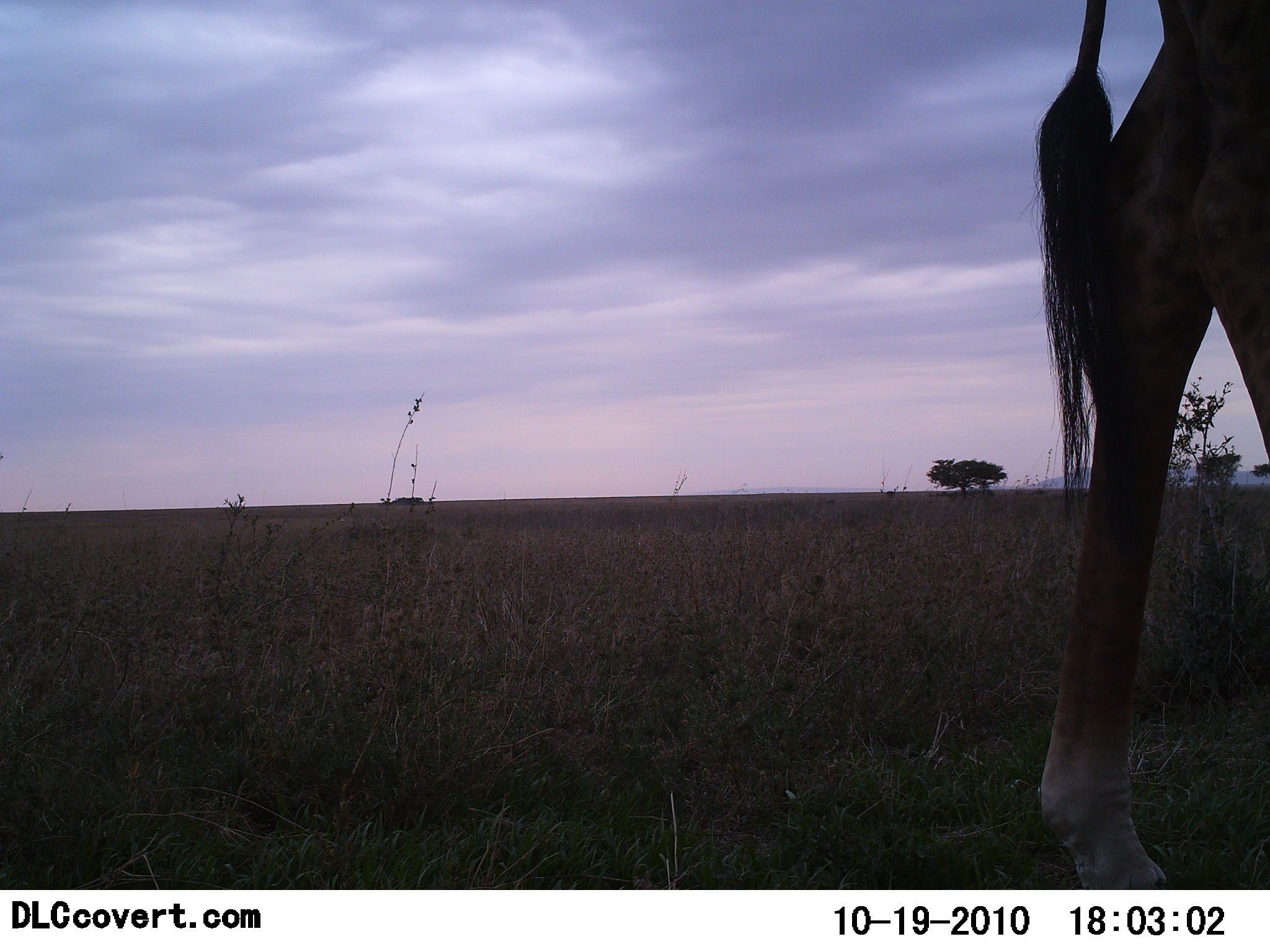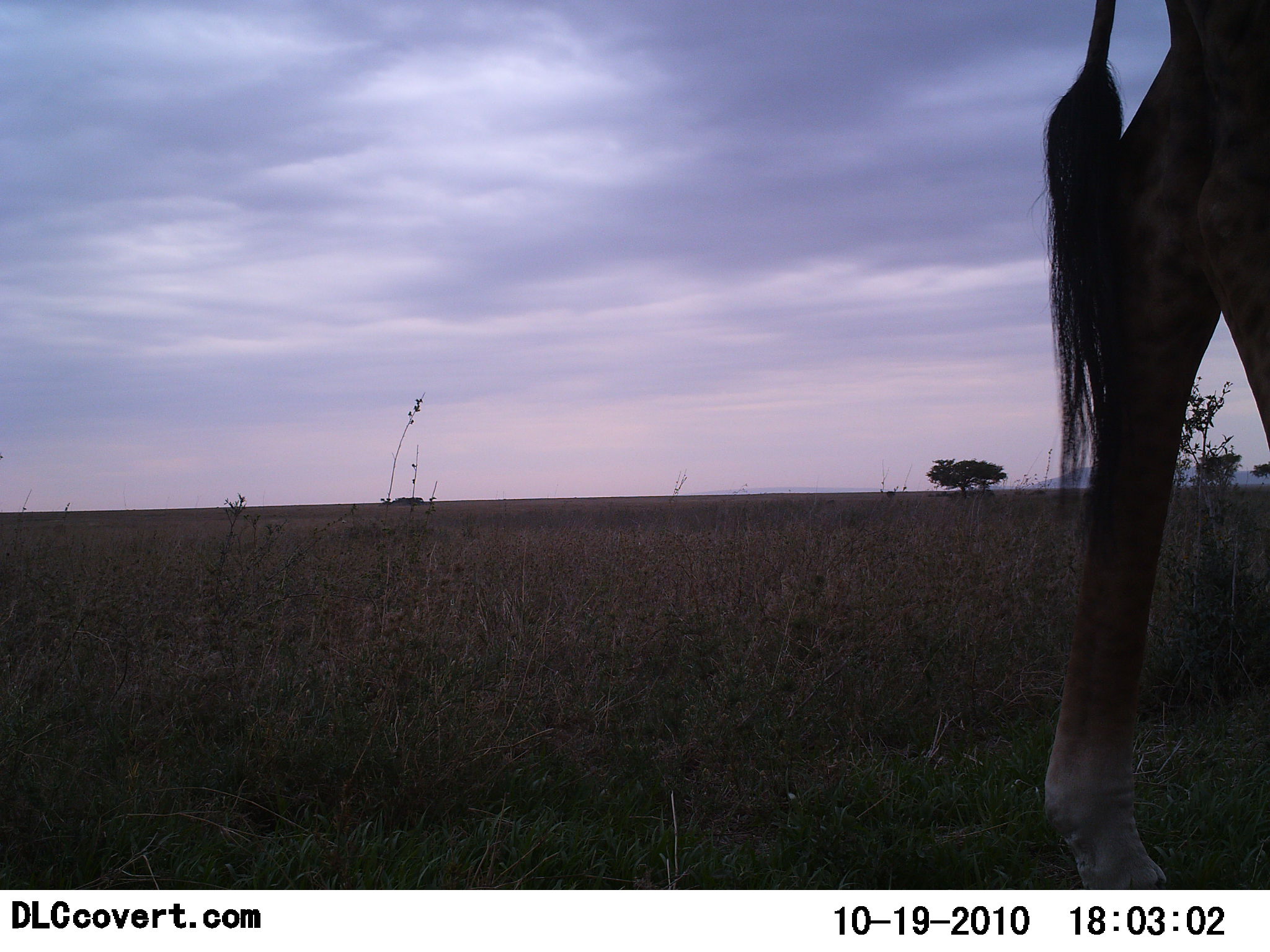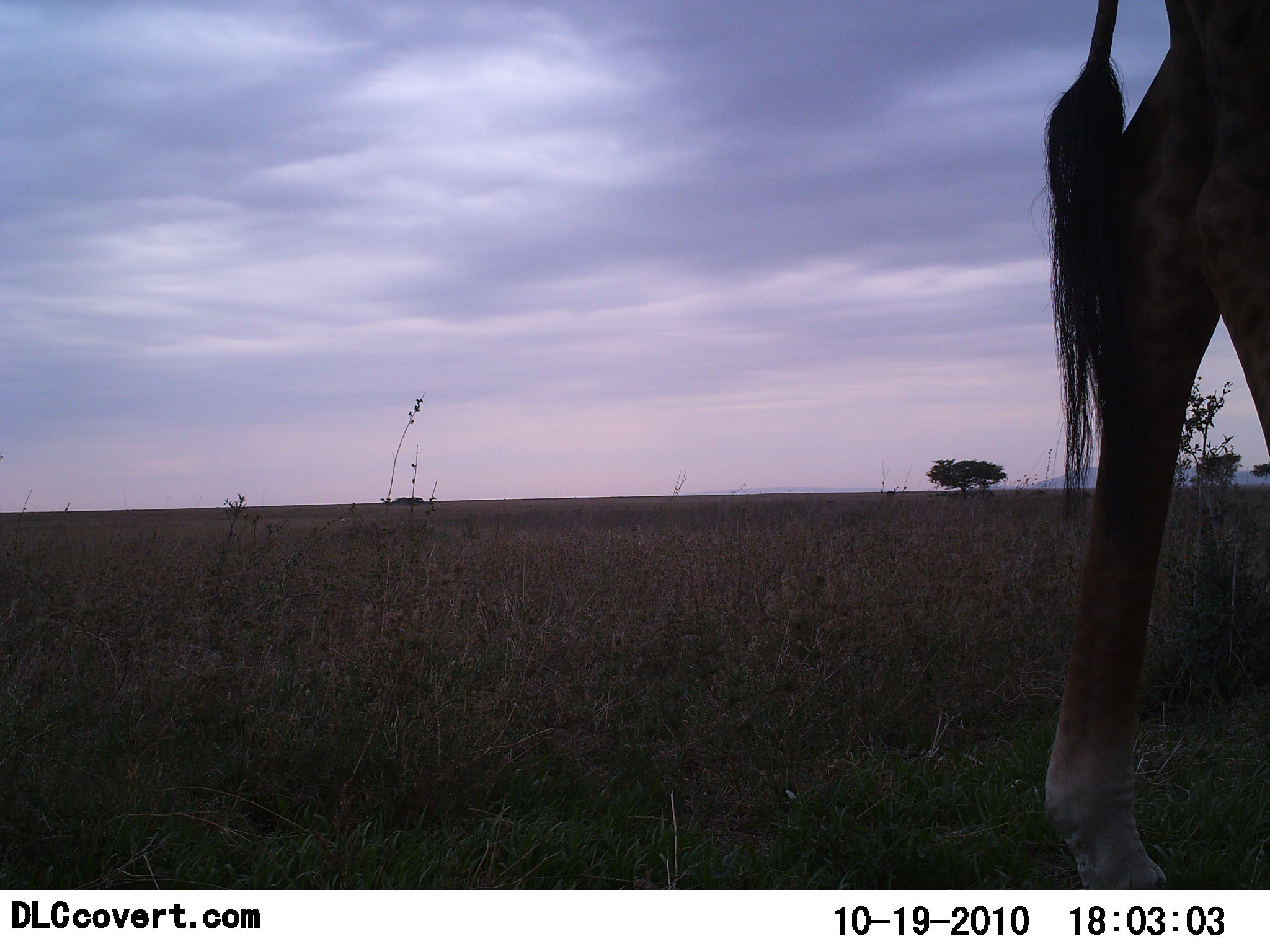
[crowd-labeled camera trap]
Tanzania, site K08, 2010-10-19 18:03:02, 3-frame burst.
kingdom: Animalia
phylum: Chordata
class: Mammalia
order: Artiodactyla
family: Giraffidae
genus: Giraffa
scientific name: Giraffa camelopardalis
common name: giraffe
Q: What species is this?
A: Giraffe (Giraffa camelopardalis).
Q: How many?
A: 1.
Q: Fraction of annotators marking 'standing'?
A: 80%.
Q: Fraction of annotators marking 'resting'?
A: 0%.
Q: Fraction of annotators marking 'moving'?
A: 20%.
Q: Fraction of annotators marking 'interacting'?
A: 0%.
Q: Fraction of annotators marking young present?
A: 0%.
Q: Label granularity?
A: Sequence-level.